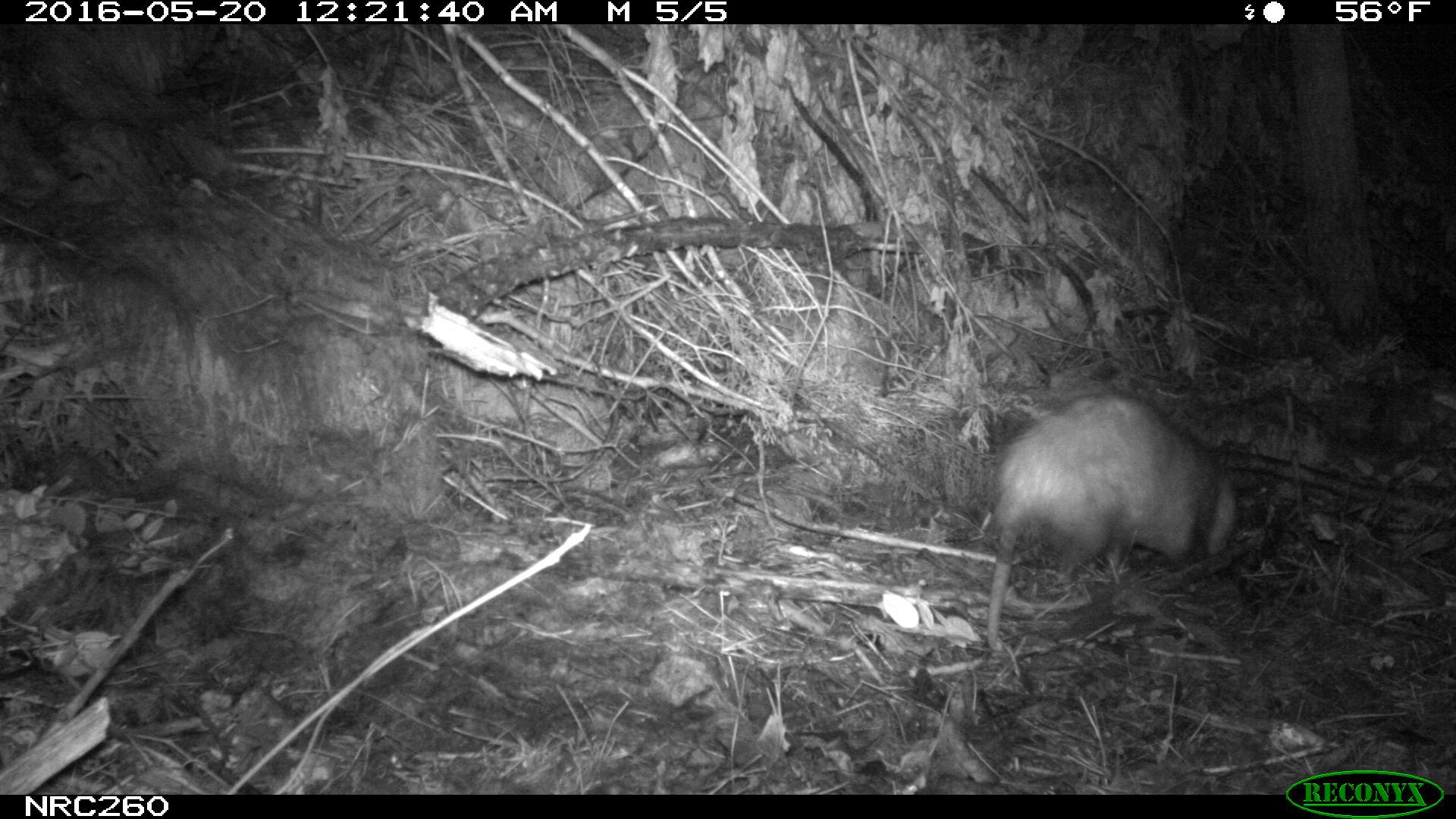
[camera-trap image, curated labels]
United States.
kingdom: Animalia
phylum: Chordata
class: Mammalia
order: Didelphimorphia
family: Didelphidae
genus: Didelphis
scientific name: Didelphis virginiana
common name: virginia opossum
Virginia Opossum (Didelphis virginiana).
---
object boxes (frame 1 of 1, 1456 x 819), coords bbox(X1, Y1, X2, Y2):
Virginia Opossum: bbox(977, 377, 1248, 667)